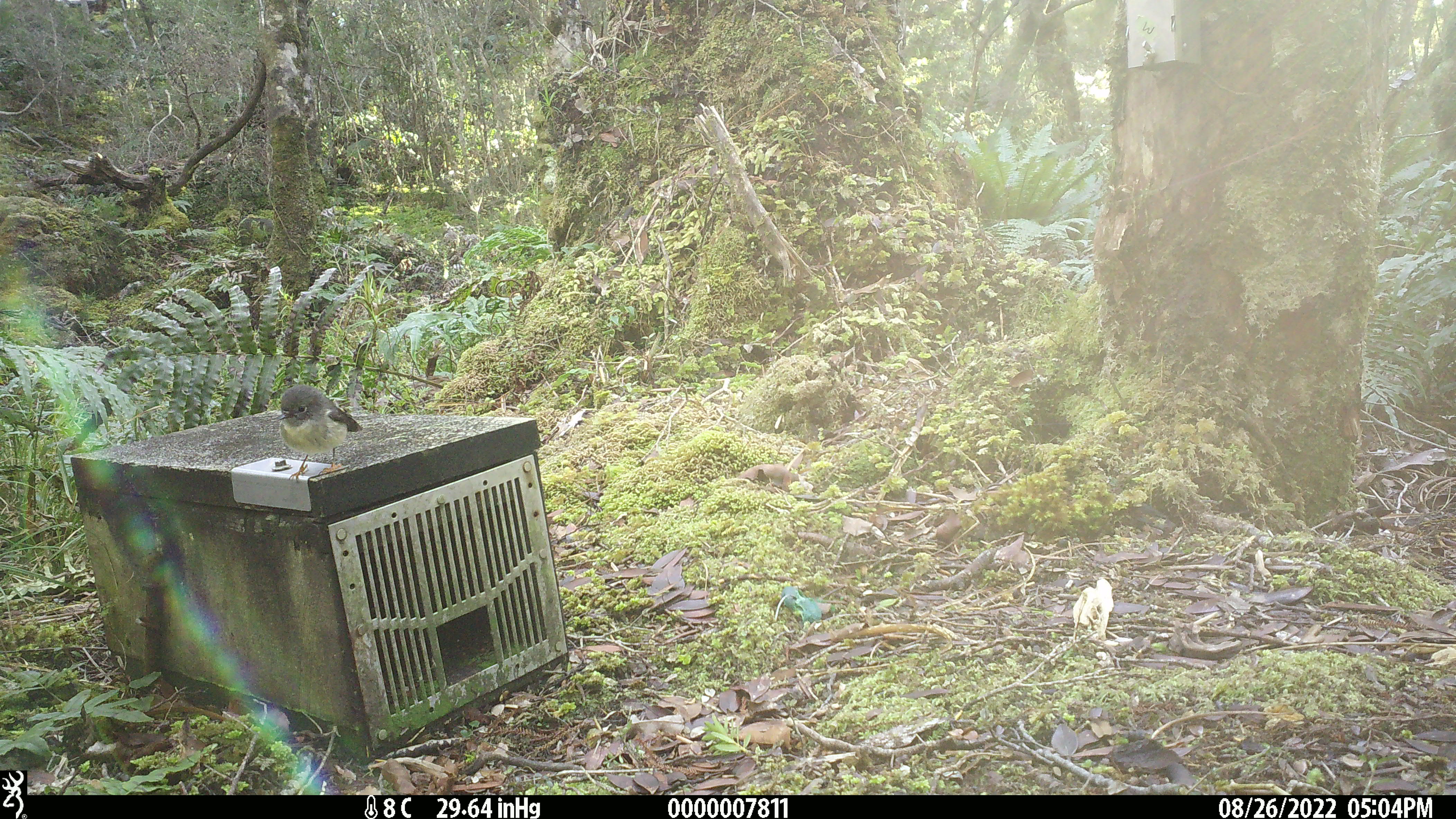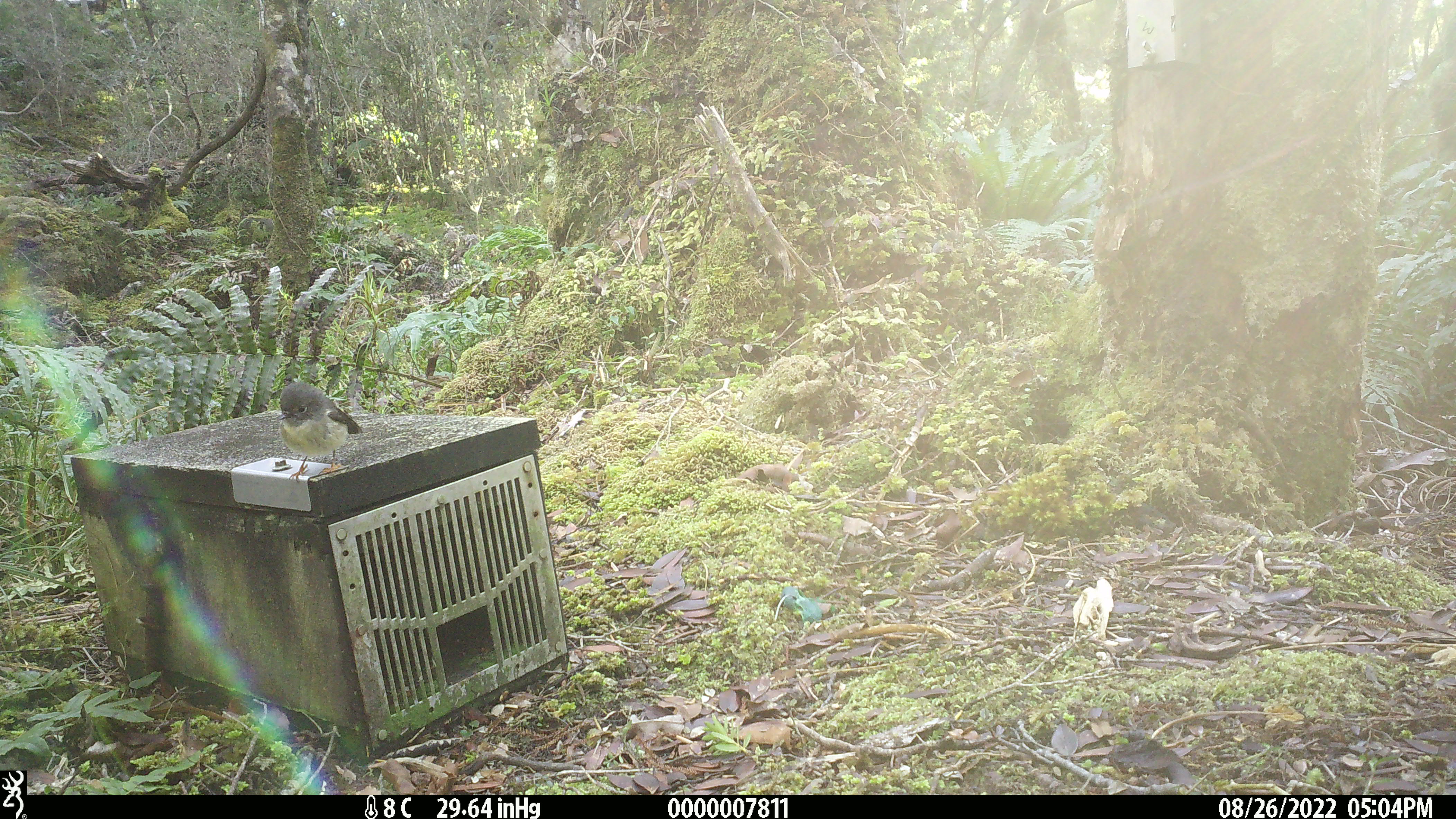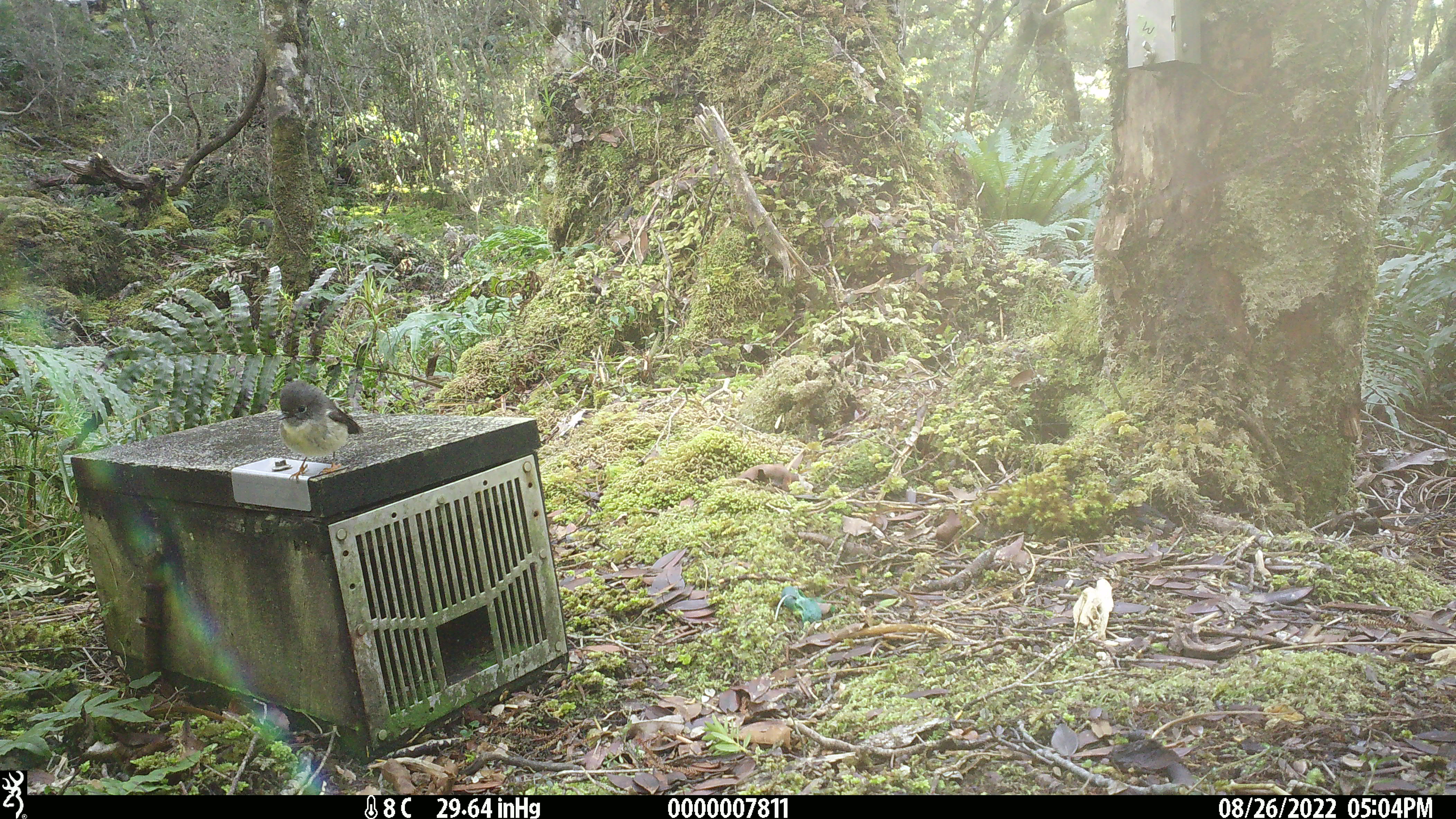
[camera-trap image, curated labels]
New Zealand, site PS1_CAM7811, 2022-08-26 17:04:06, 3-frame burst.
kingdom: Animalia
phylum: Chordata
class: Aves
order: Passeriformes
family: Petroicidae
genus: Petroica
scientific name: Petroica macrocephala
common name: tomtit